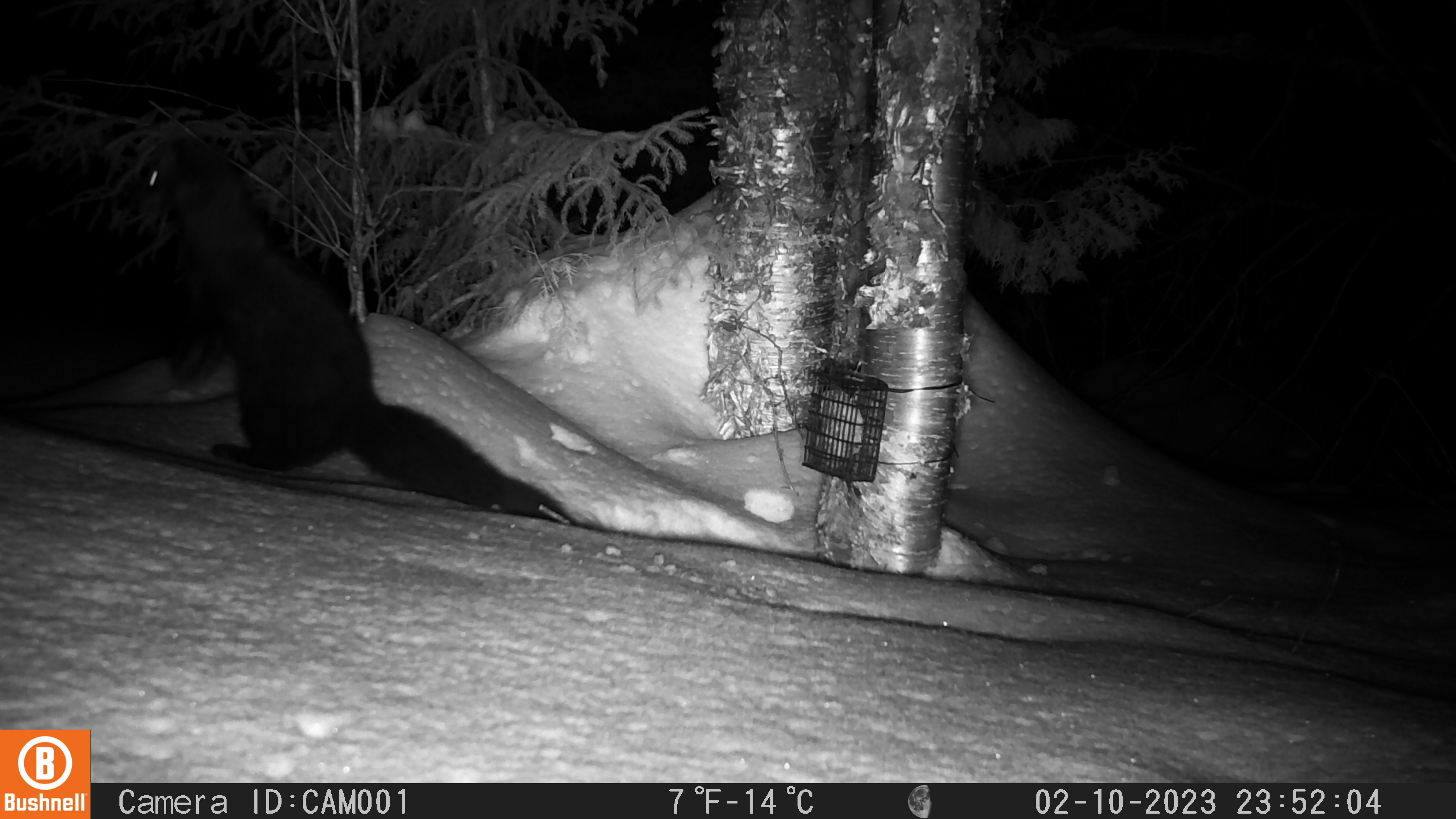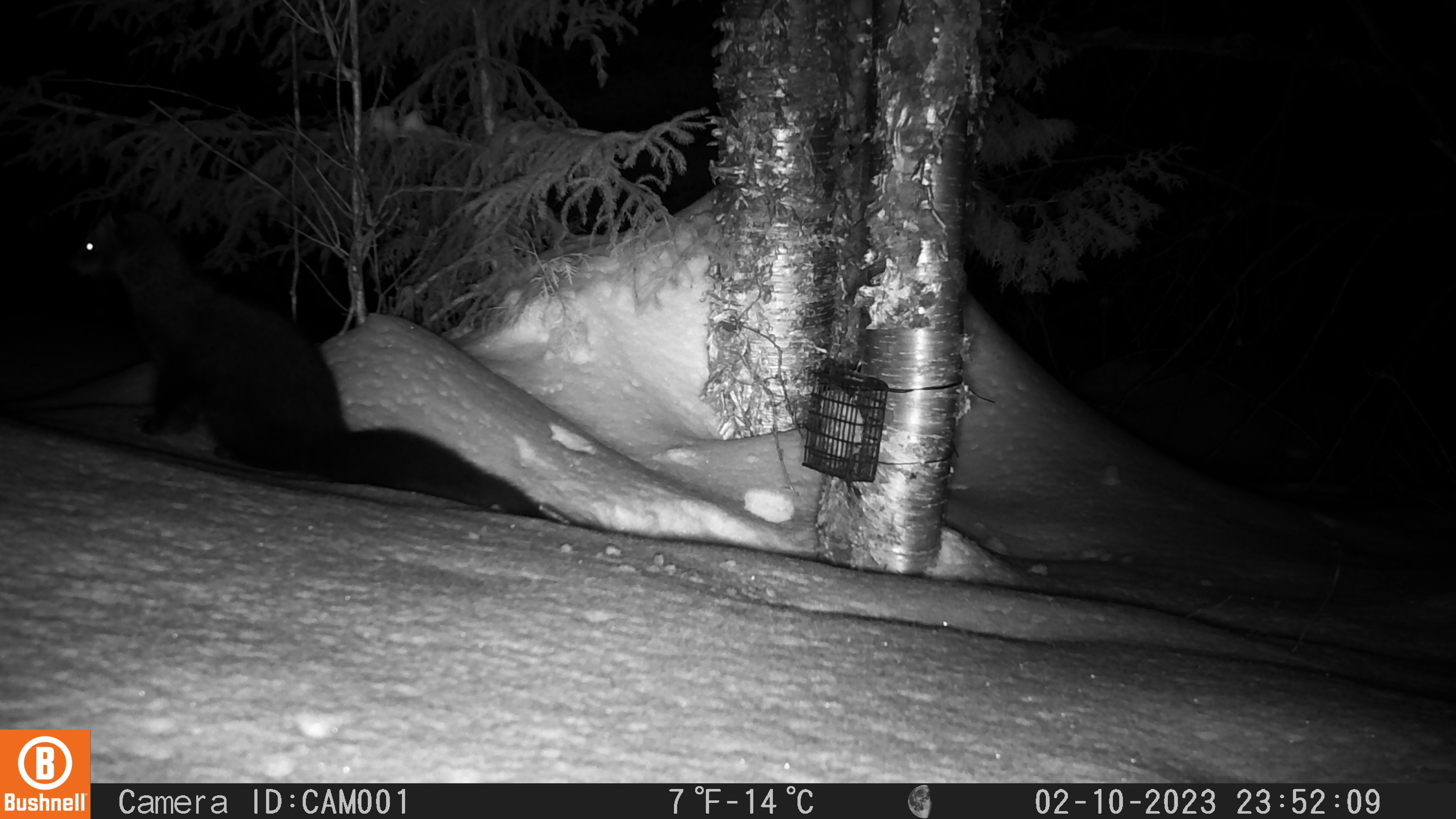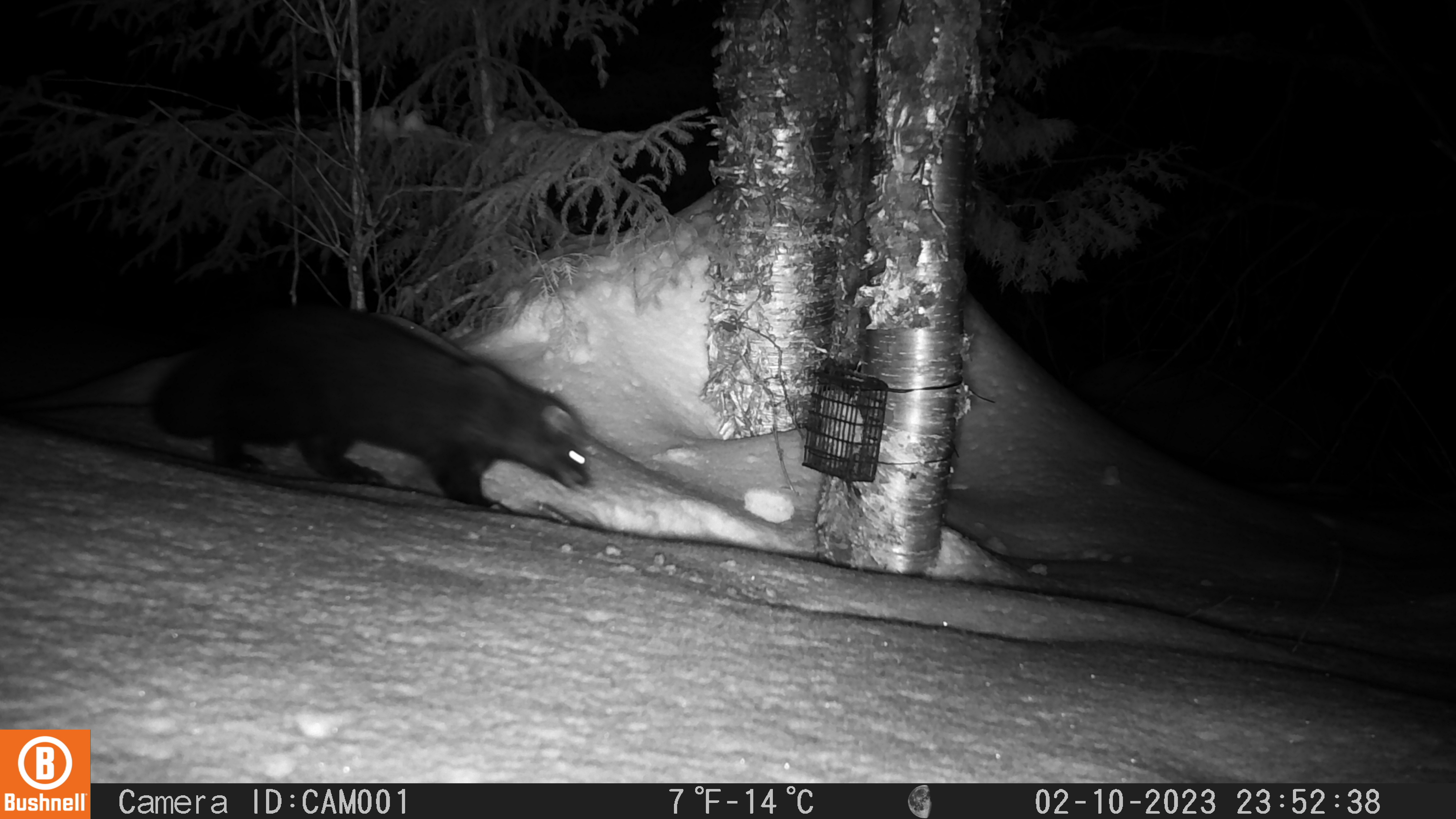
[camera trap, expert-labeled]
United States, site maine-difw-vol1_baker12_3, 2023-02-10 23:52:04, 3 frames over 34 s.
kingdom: Animalia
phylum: Chordata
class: Mammalia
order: Carnivora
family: Mustelidae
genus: Pekania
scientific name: Pekania pennanti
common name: fisher